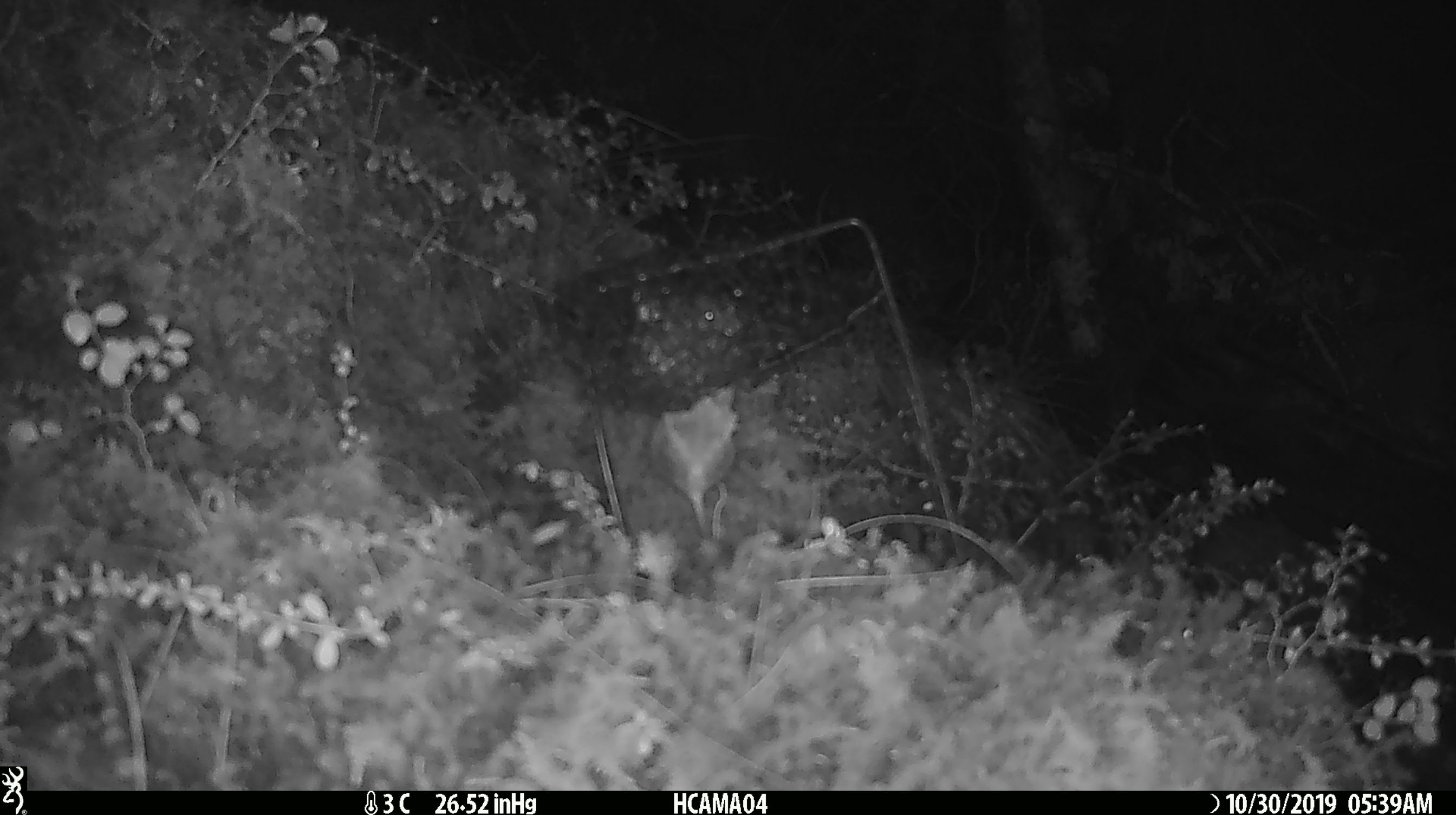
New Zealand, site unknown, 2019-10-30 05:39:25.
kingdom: Animalia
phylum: Chordata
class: Mammalia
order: Rodentia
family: Muridae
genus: Mus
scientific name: Mus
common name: mouse